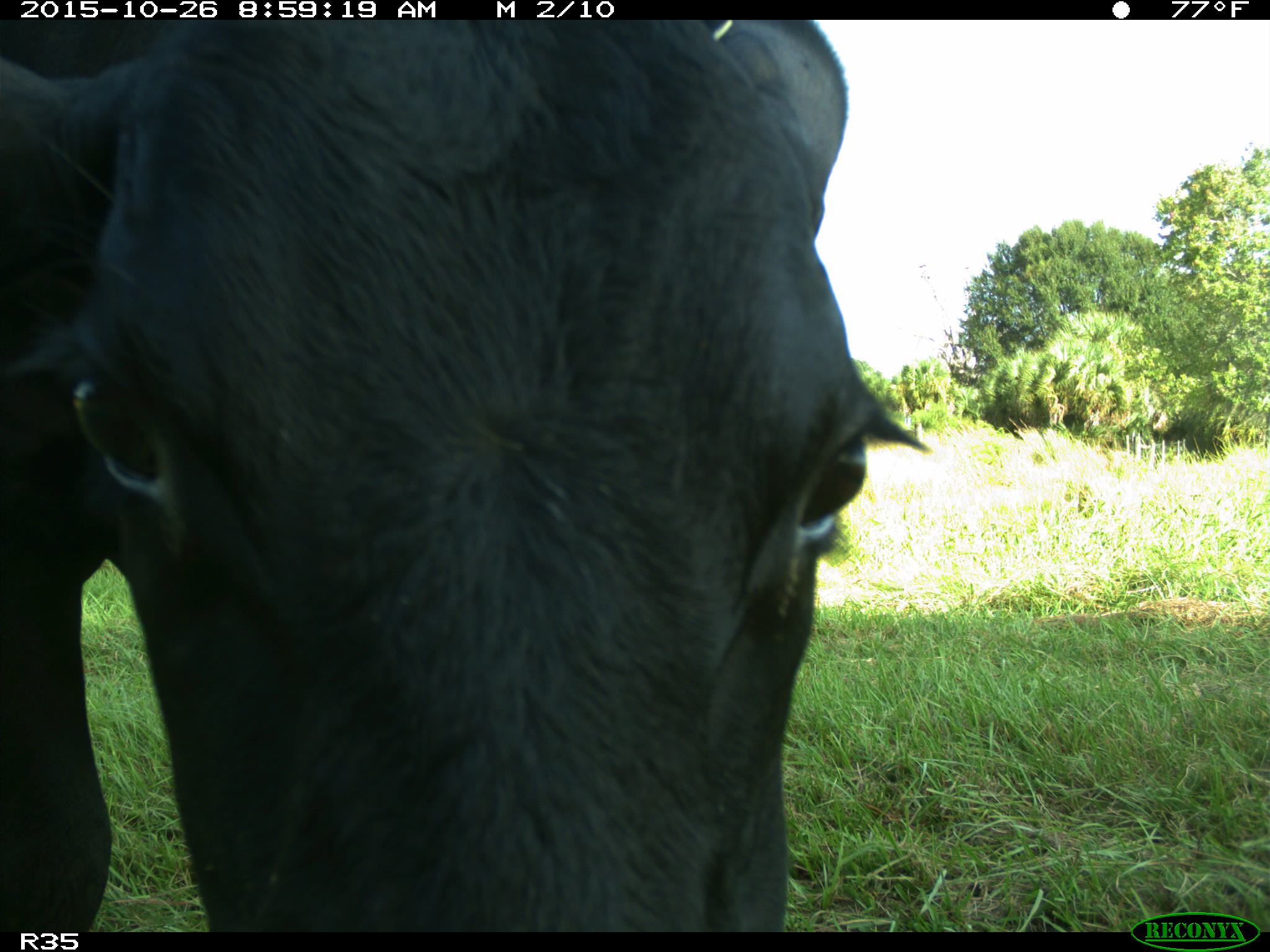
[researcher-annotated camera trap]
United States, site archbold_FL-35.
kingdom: Animalia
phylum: Chordata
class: Mammalia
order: Artiodactyla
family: Bovidae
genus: Bos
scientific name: Bos taurus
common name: domestic cow